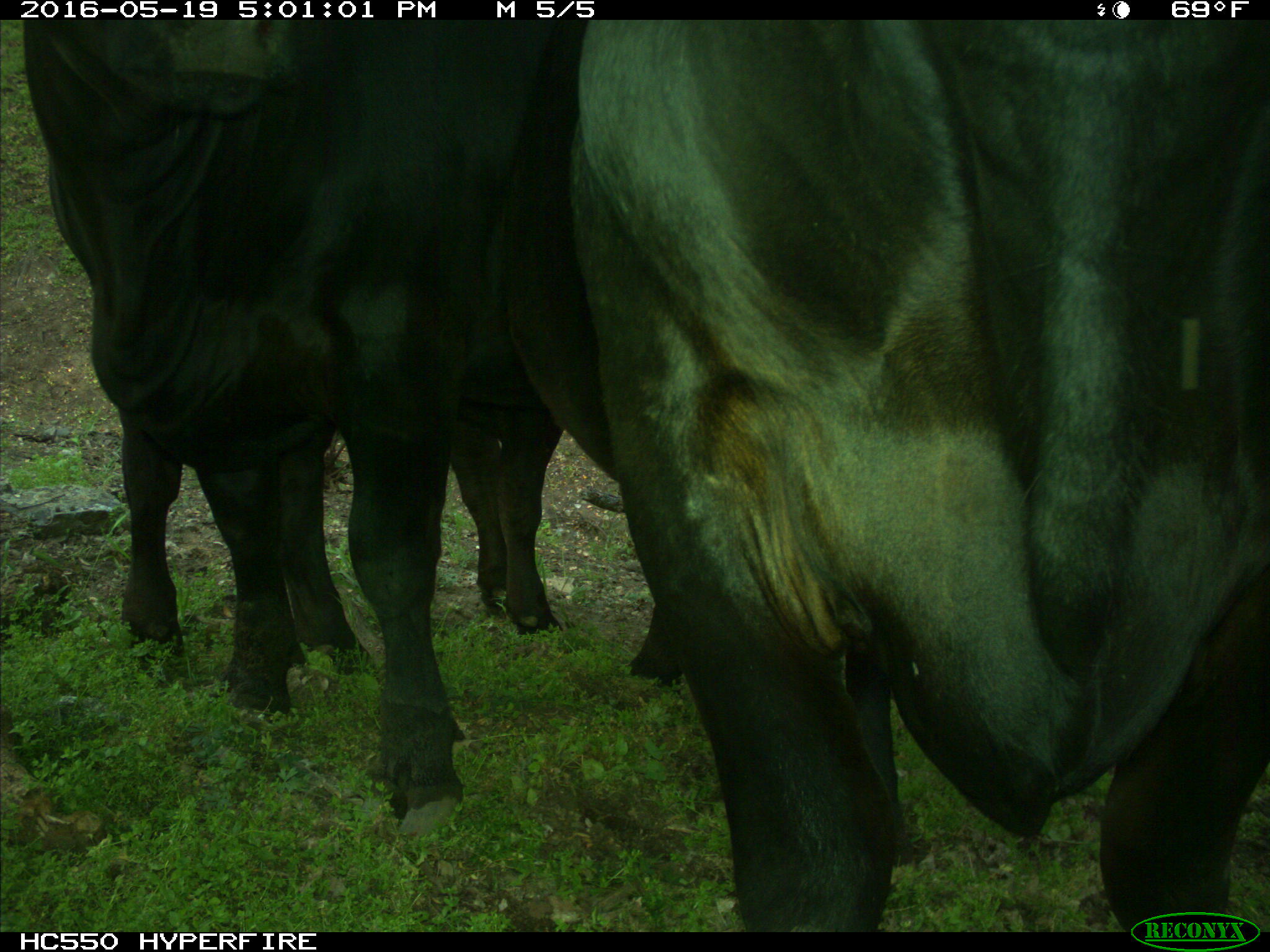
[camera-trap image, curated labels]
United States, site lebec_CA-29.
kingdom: Animalia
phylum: Chordata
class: Mammalia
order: Artiodactyla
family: Bovidae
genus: Bos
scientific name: Bos taurus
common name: domestic cow